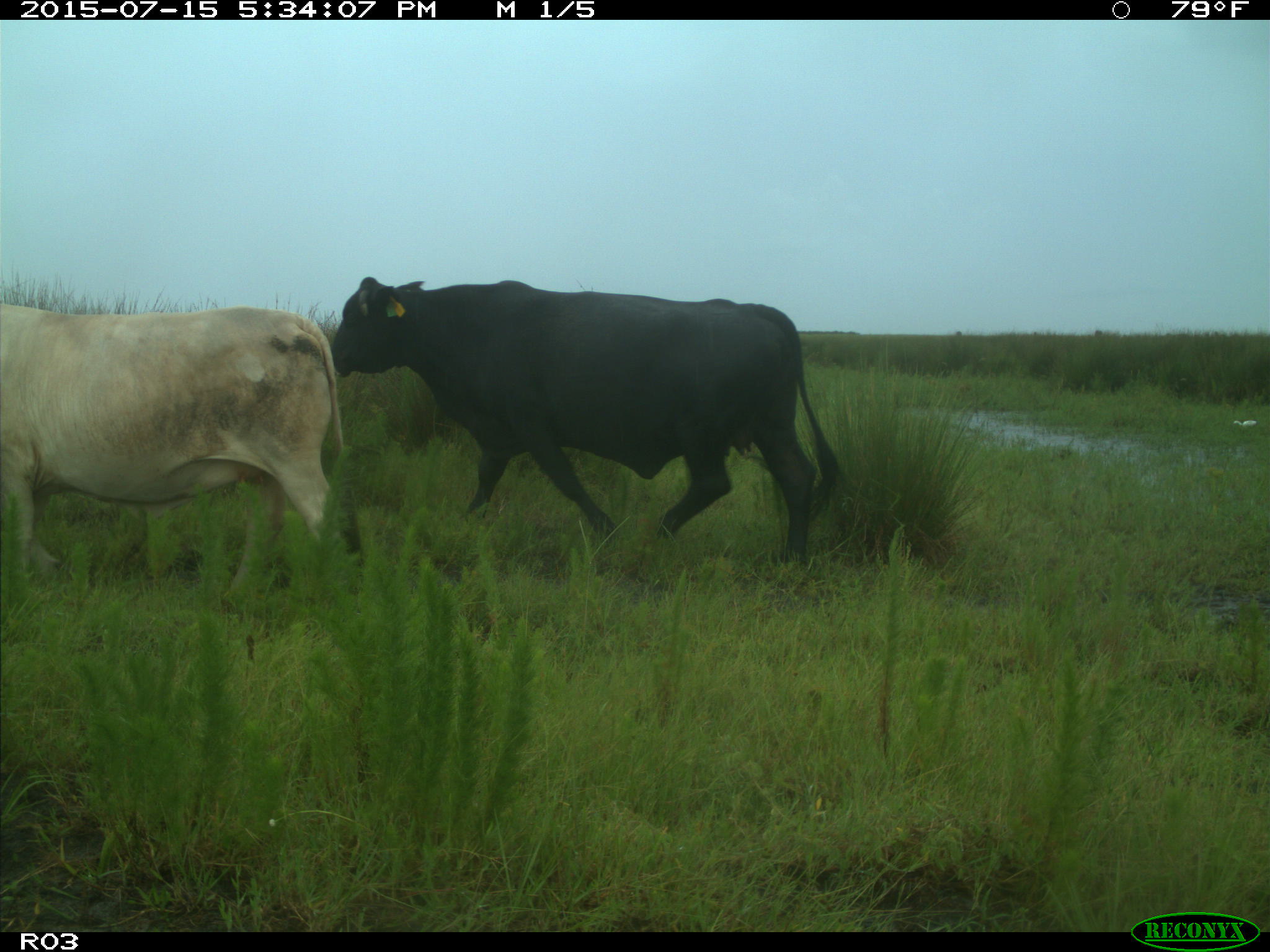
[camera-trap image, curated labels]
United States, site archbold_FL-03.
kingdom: Animalia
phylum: Chordata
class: Mammalia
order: Artiodactyla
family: Bovidae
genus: Bos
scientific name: Bos taurus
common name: domestic cow